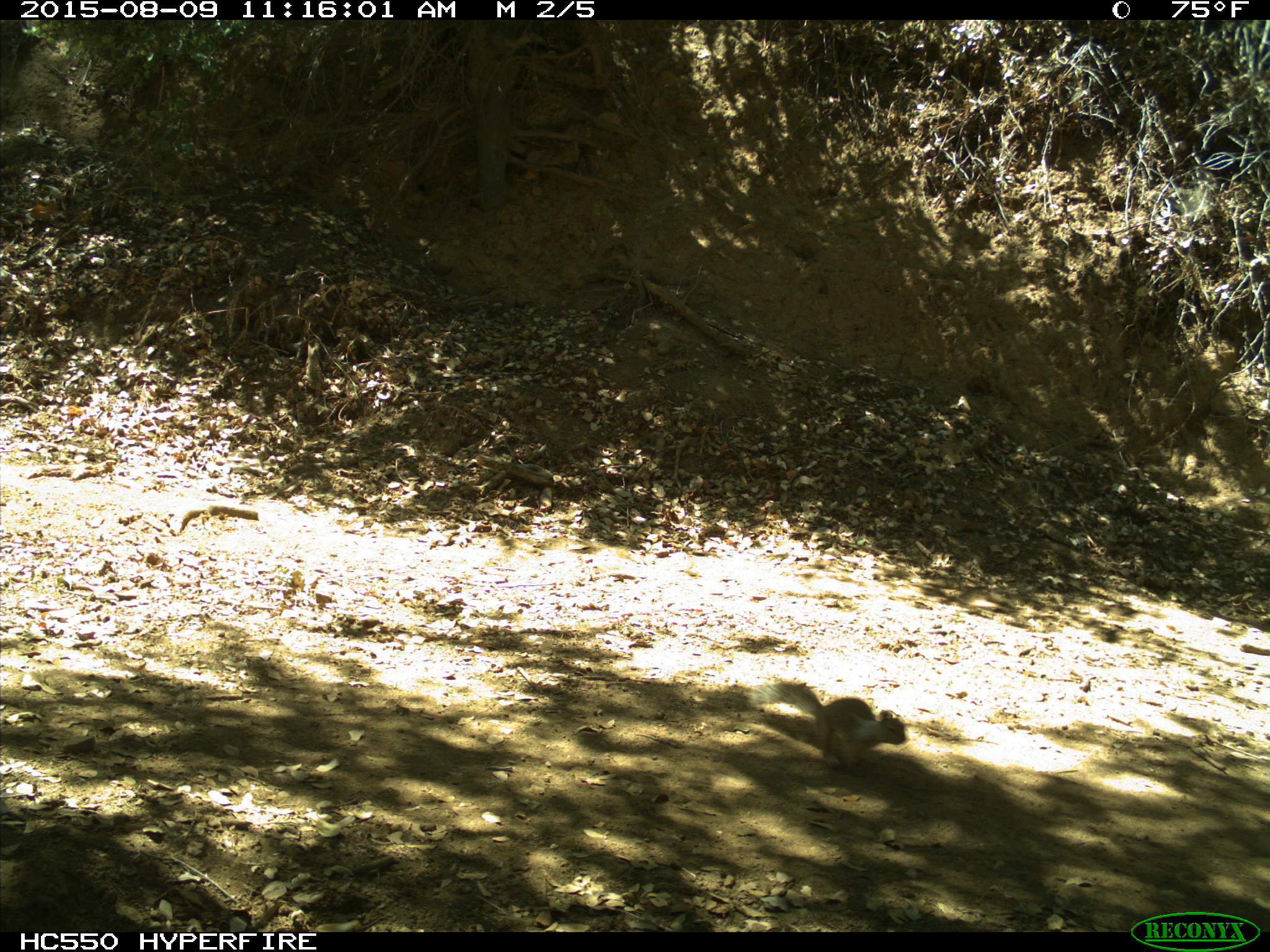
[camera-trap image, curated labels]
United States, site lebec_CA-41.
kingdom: Animalia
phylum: Chordata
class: Mammalia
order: Rodentia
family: Sciuridae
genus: Otospermophilus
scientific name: Otospermophilus beecheyi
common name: california ground squirrel